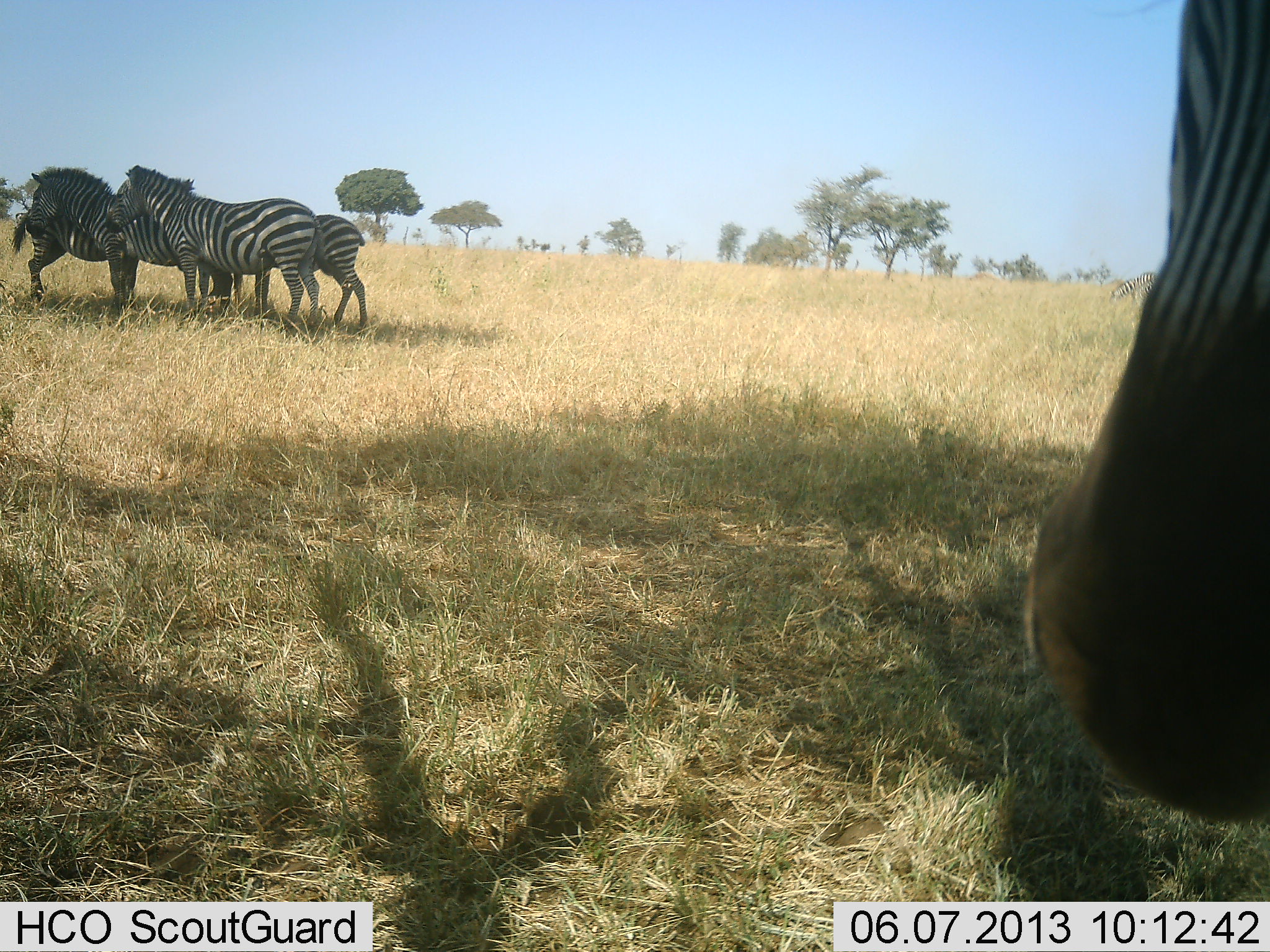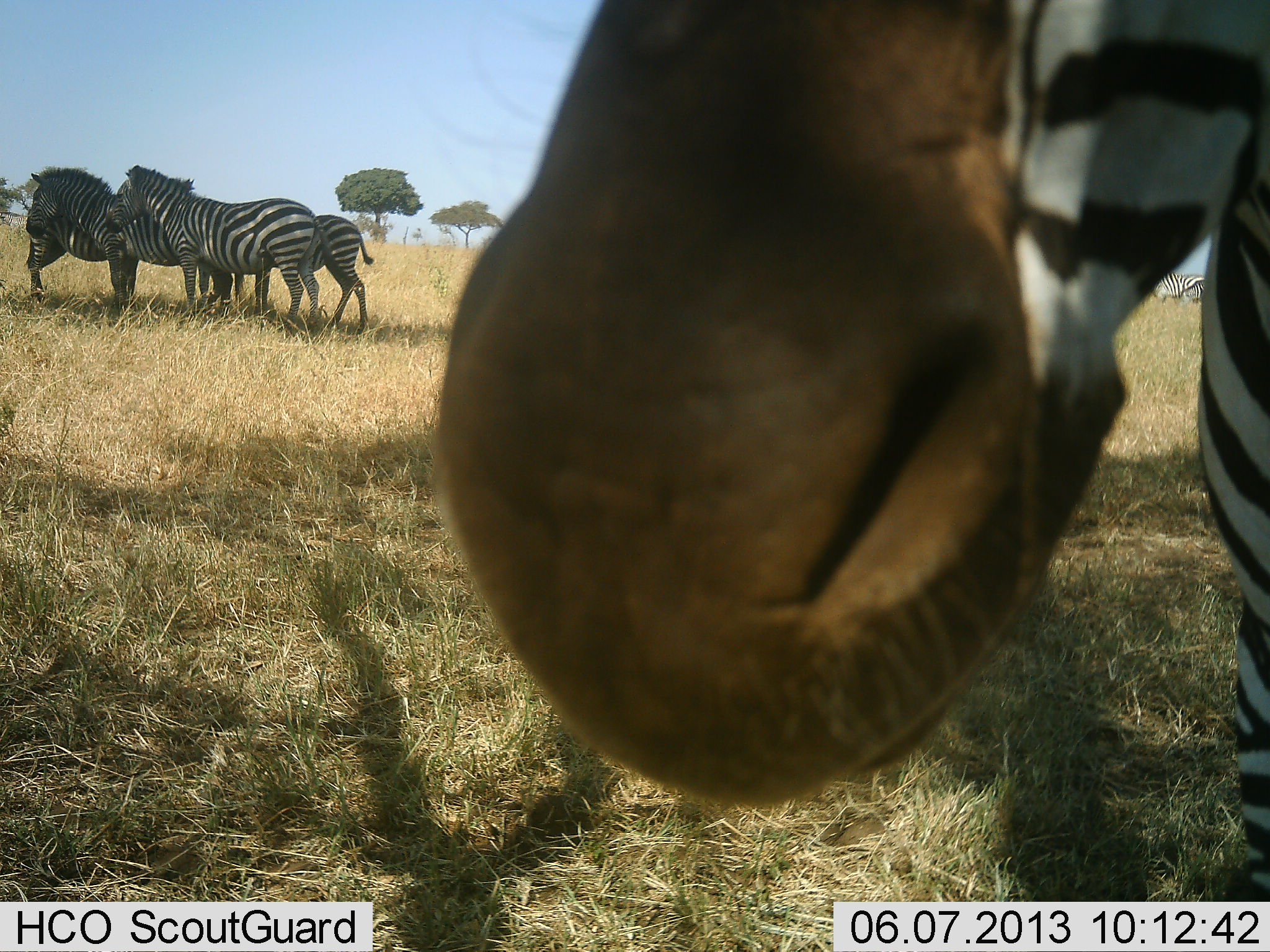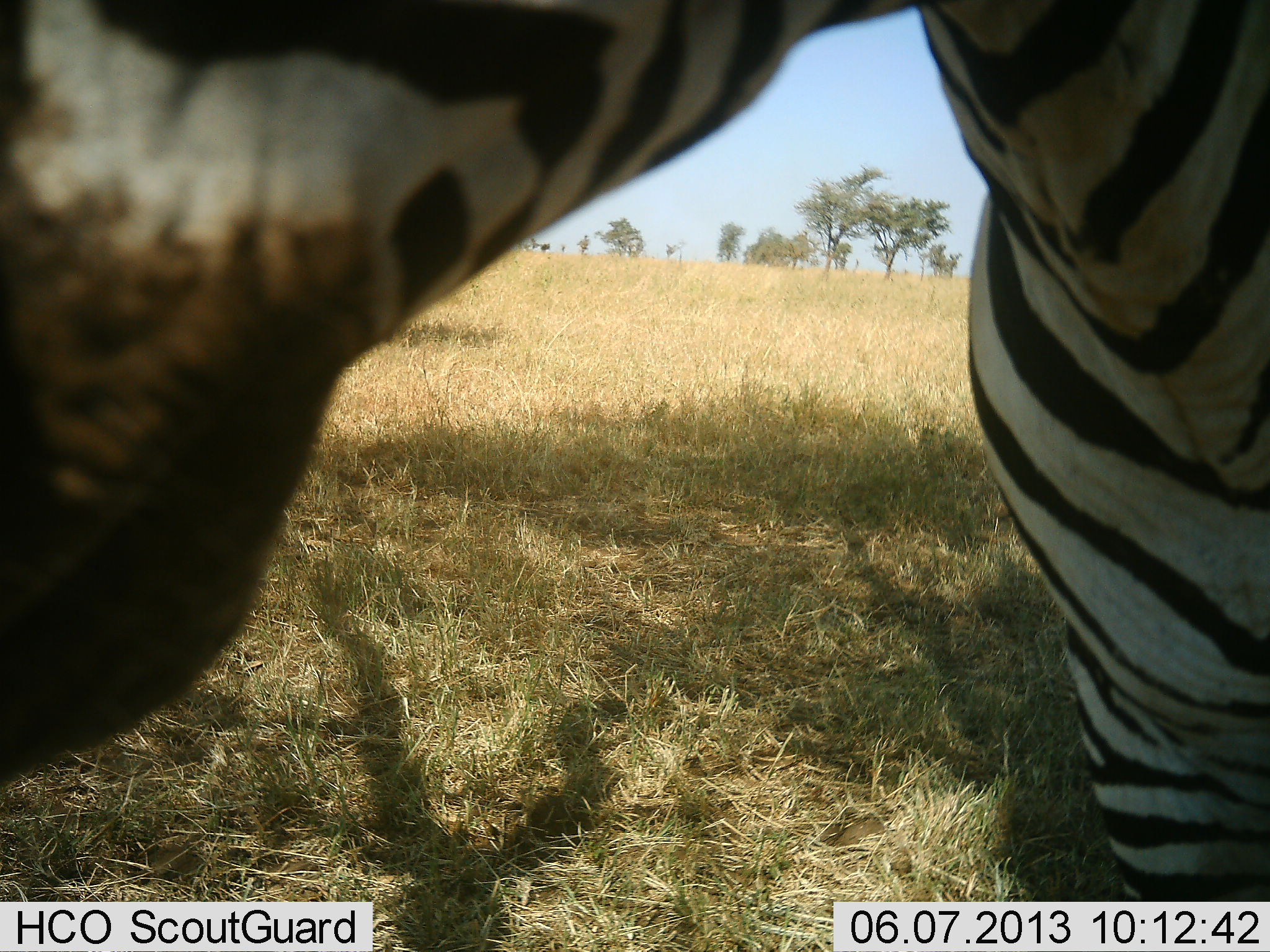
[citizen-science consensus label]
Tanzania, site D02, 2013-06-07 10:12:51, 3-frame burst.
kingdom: Animalia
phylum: Chordata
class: Mammalia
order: Perissodactyla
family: Equidae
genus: Equus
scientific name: Equus quagga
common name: plains zebra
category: zebra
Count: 5.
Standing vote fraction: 93%.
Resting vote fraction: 11%.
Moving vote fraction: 11%.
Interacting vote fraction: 30%.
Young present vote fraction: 19%.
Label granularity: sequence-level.